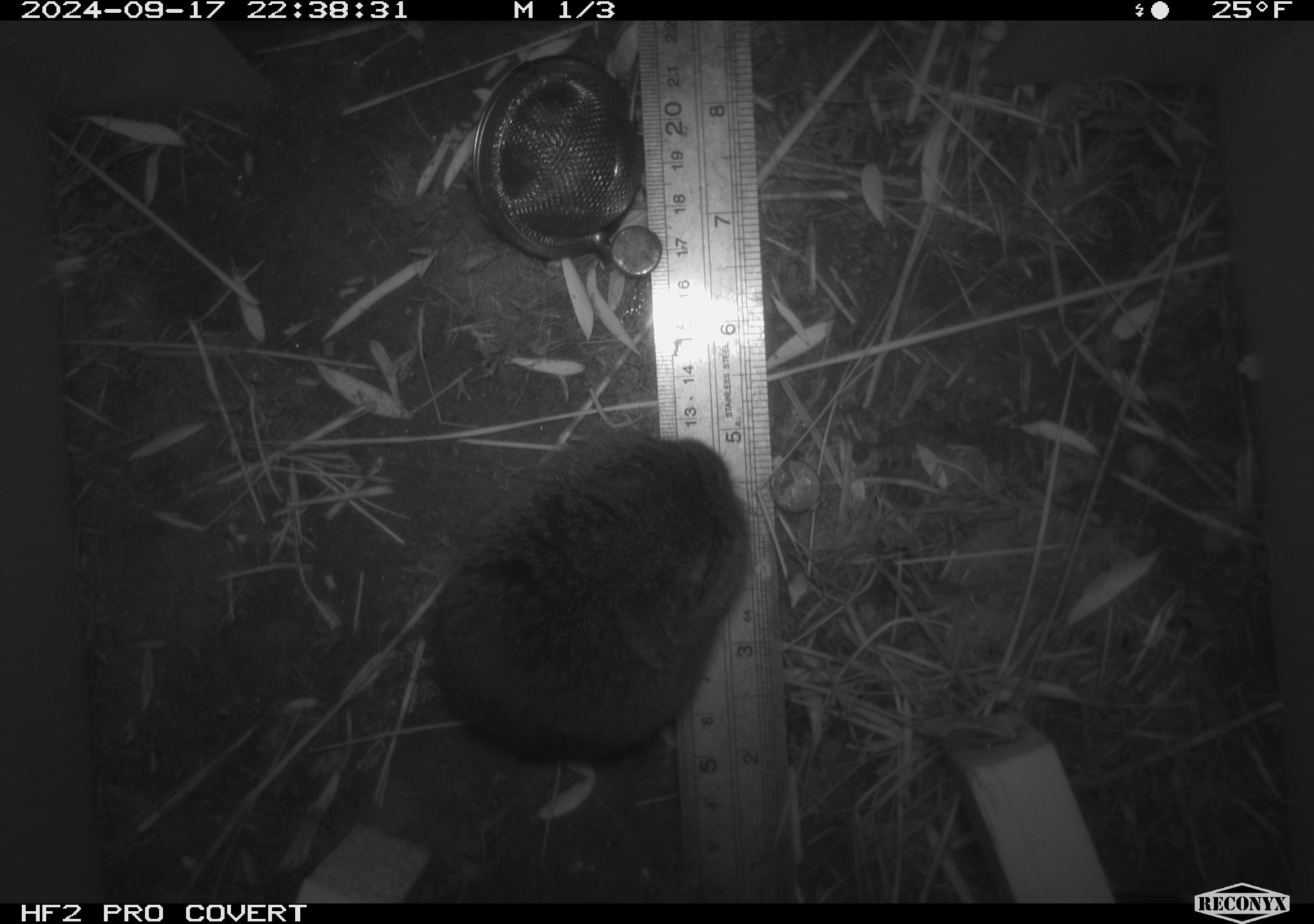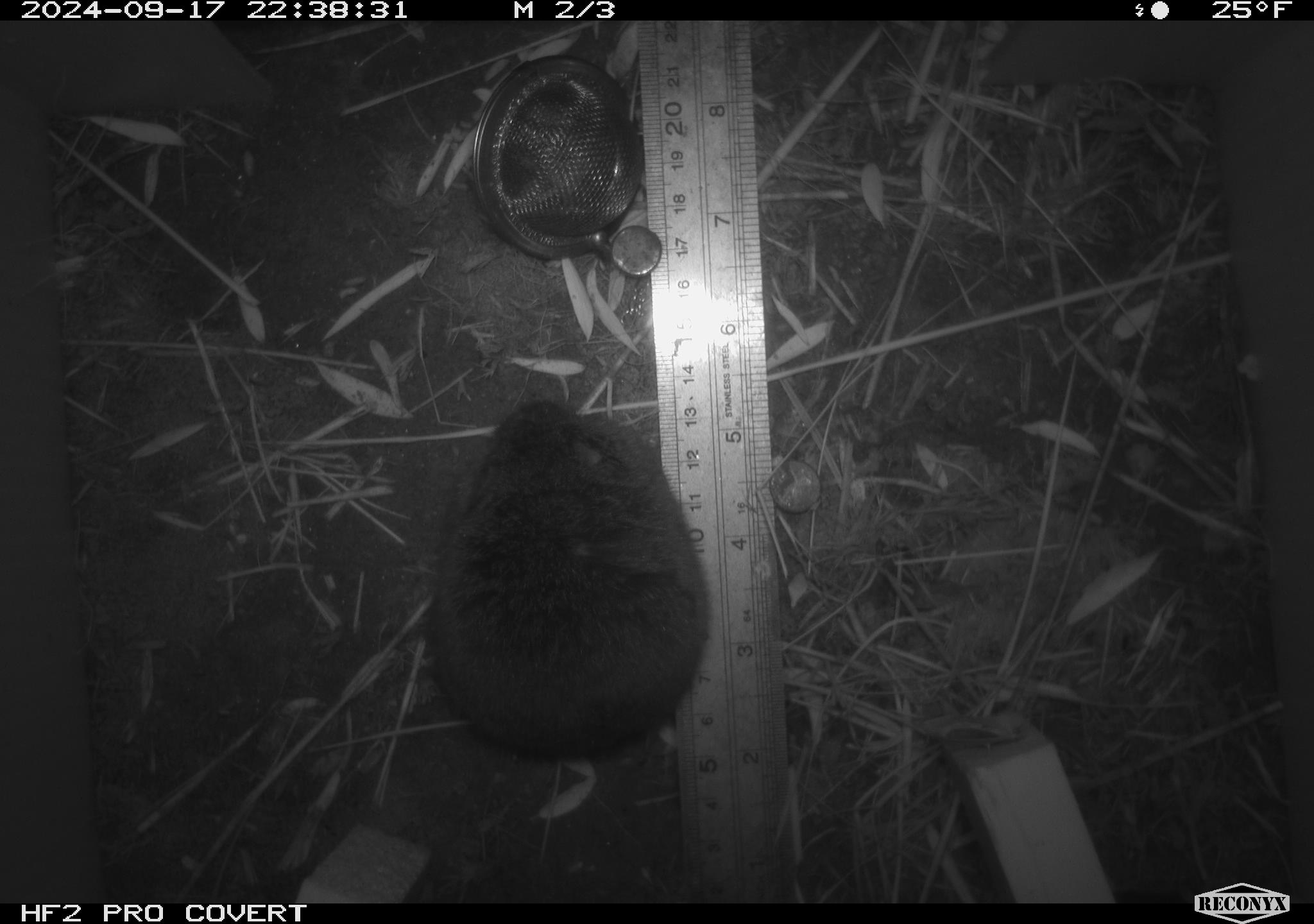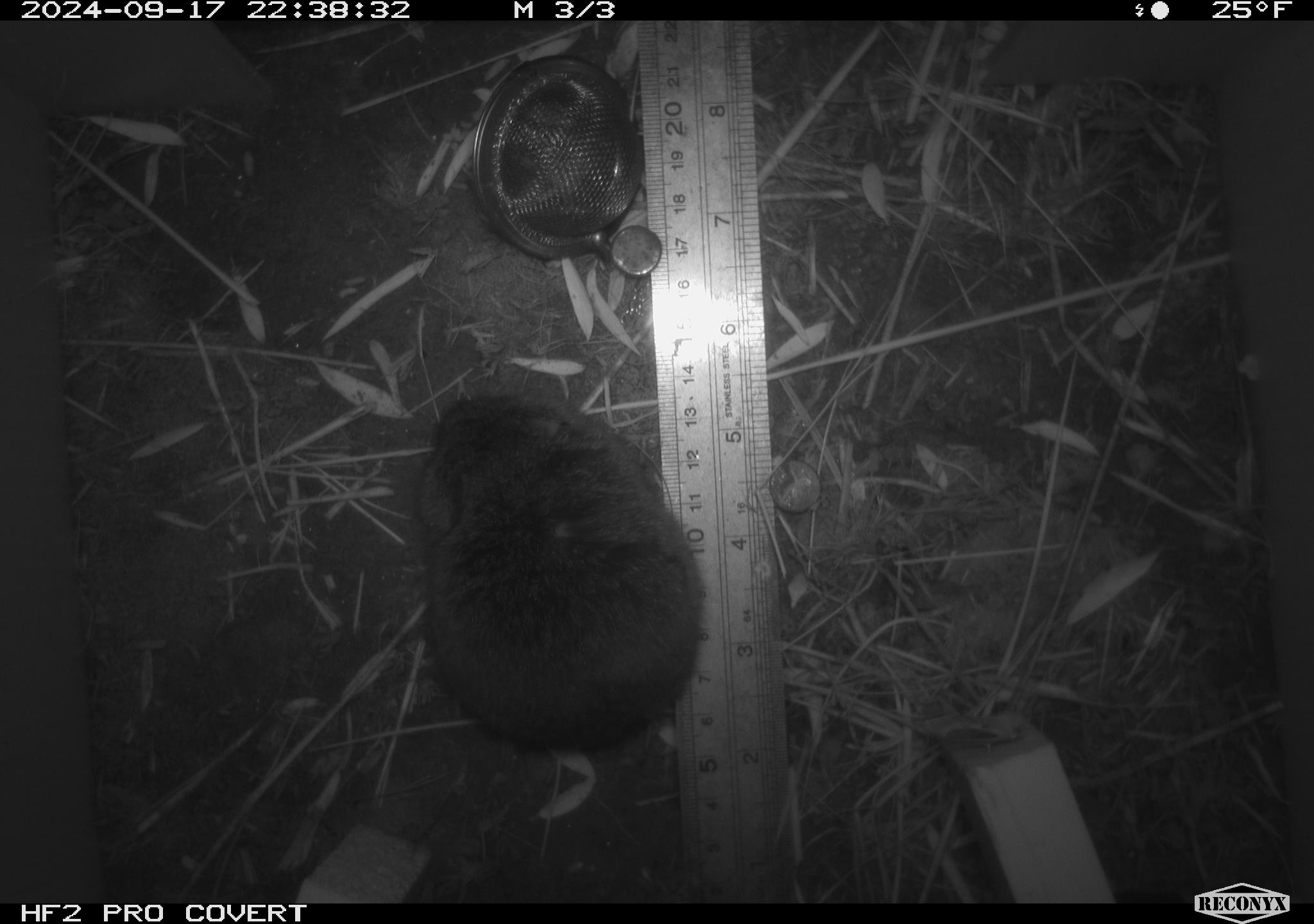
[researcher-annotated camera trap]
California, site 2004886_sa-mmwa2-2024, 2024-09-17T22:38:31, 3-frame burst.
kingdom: Animalia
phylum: Chordata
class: Mammalia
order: Rodentia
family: Cricetidae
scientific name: Arvicolinae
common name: voles, lemmings, and muskrats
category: arvicolinae subfamily